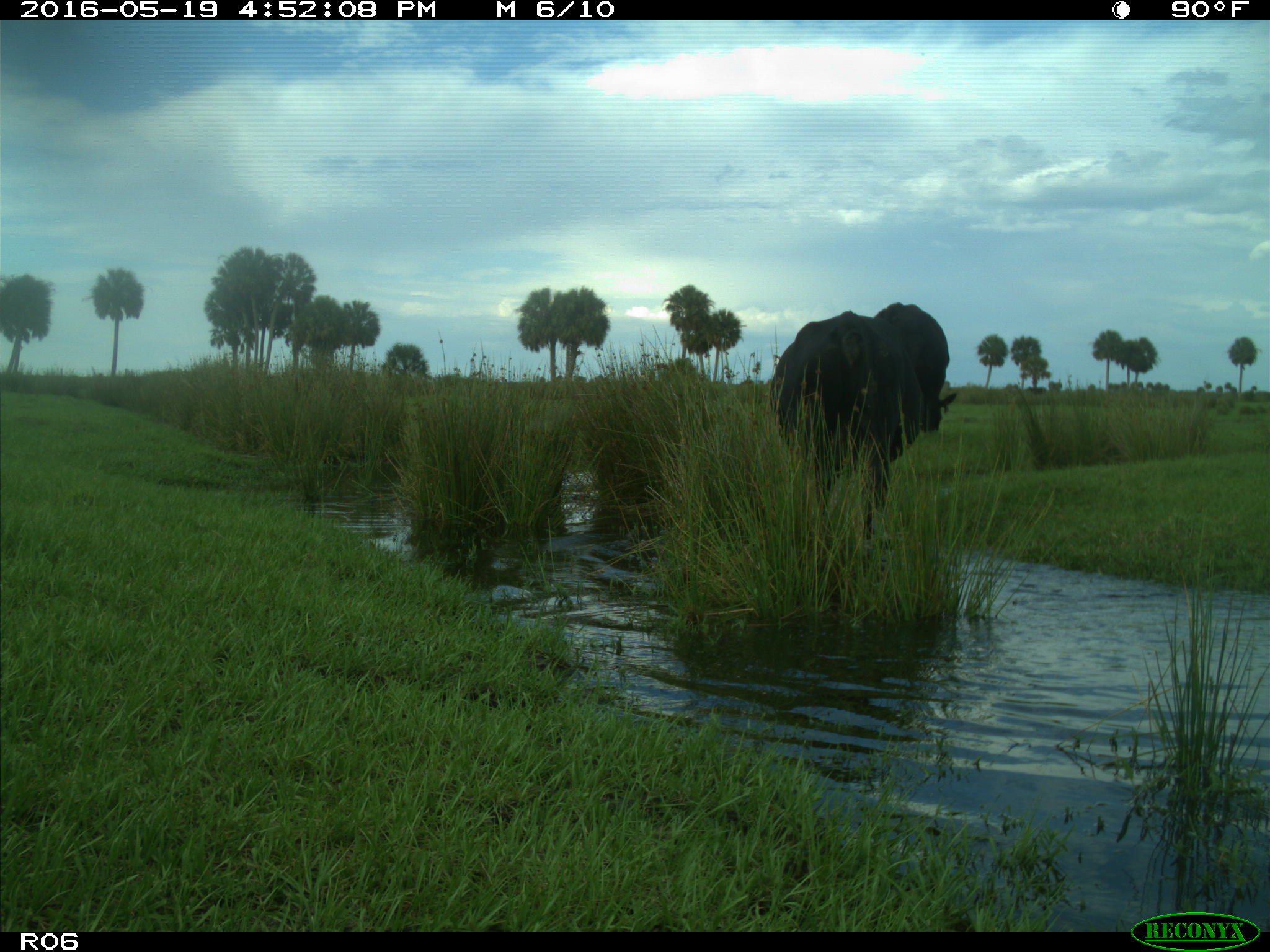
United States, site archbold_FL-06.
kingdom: Animalia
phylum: Chordata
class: Mammalia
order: Artiodactyla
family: Bovidae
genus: Bos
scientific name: Bos taurus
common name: domestic cow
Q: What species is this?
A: Bos taurus (domestic cow).